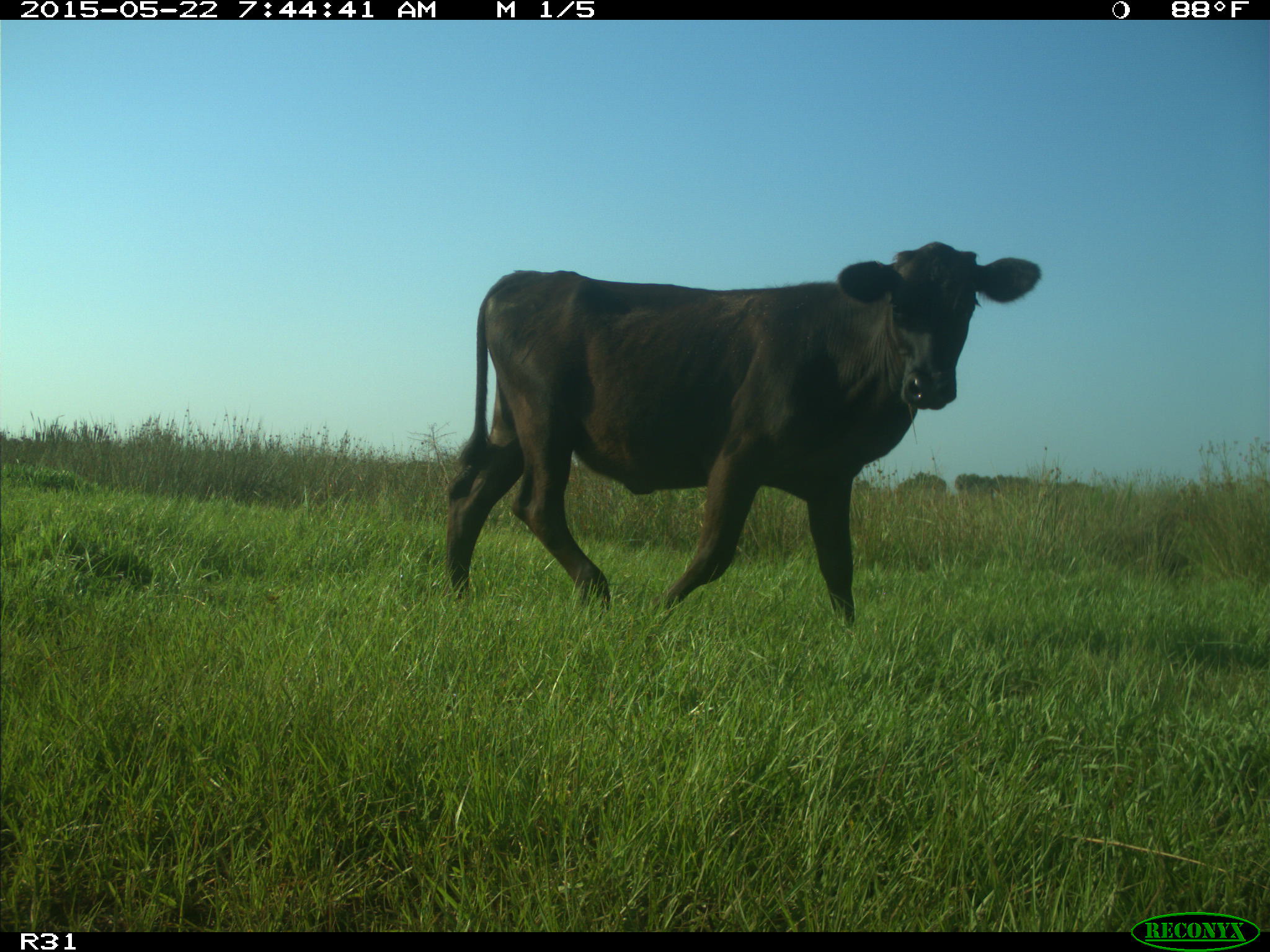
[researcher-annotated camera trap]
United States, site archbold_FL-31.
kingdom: Animalia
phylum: Chordata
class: Mammalia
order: Artiodactyla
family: Bovidae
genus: Bos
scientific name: Bos taurus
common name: domestic cow